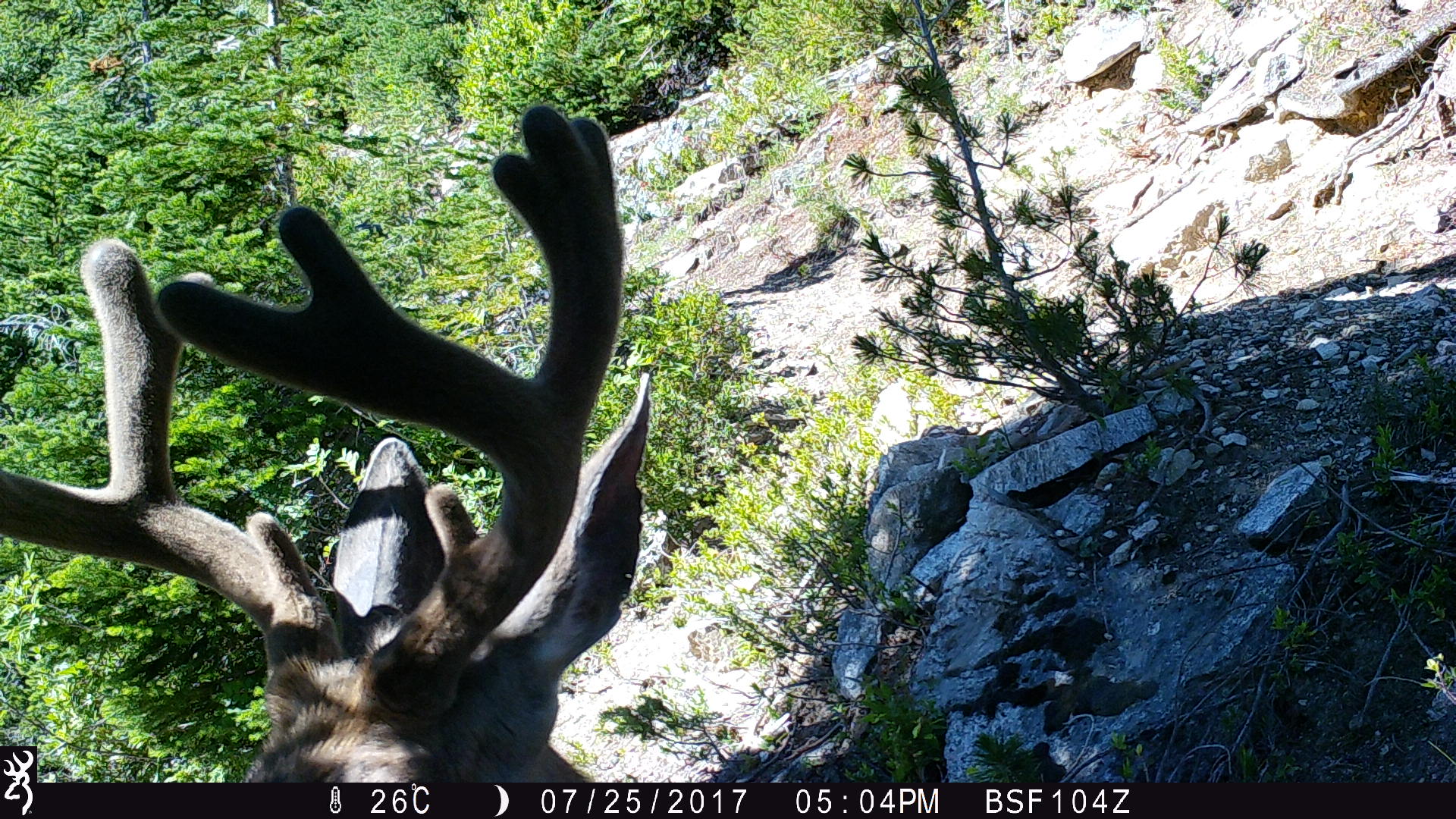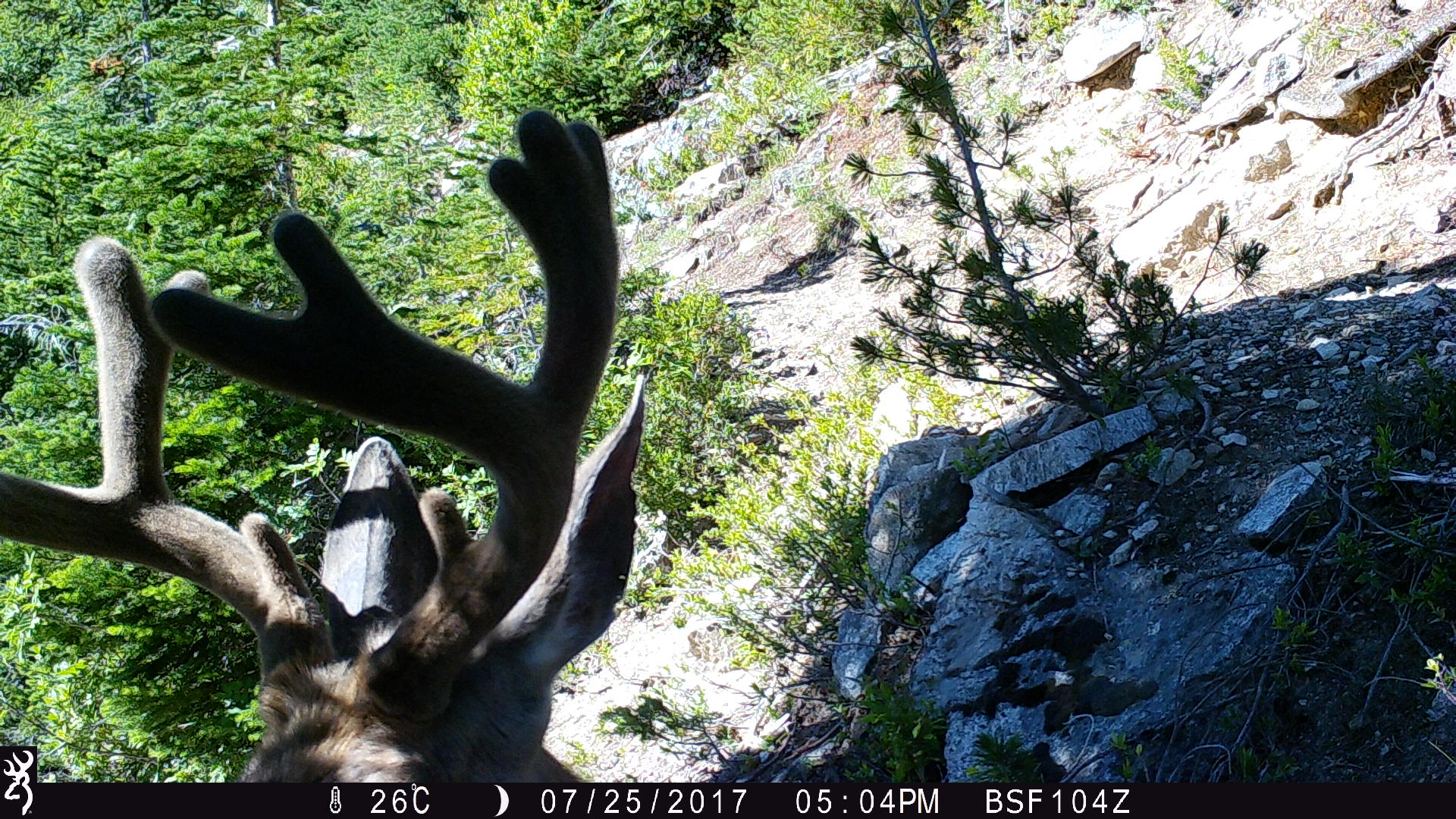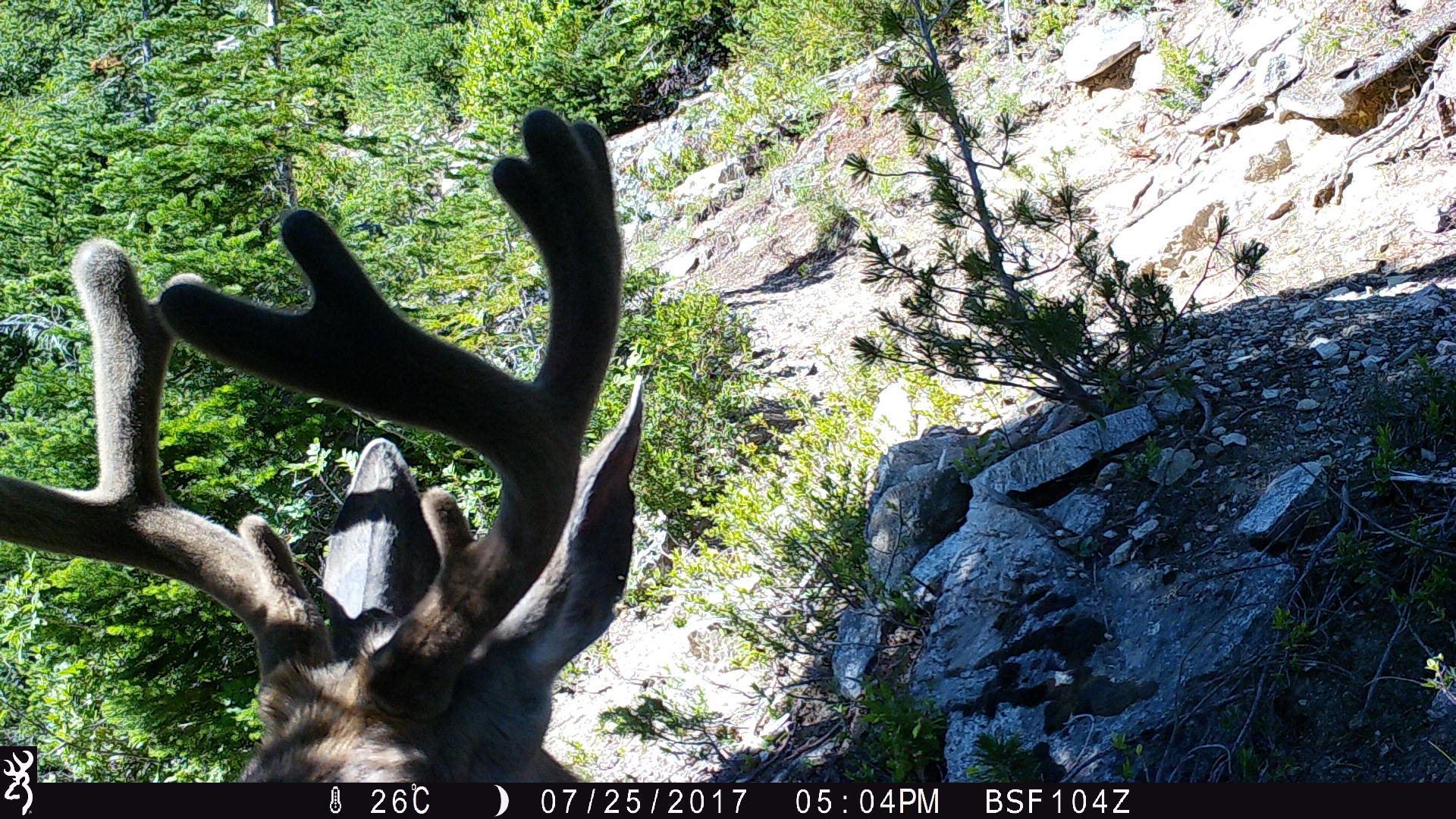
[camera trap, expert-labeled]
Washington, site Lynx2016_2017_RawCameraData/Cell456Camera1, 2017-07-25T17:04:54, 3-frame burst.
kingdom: Animalia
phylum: Chordata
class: Mammalia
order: Artiodactyla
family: Cervidae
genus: Odocoileus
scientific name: Odocoileus hemionus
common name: mule deer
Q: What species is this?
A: Odocoileus hemionus (mule deer).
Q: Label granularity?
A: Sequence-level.